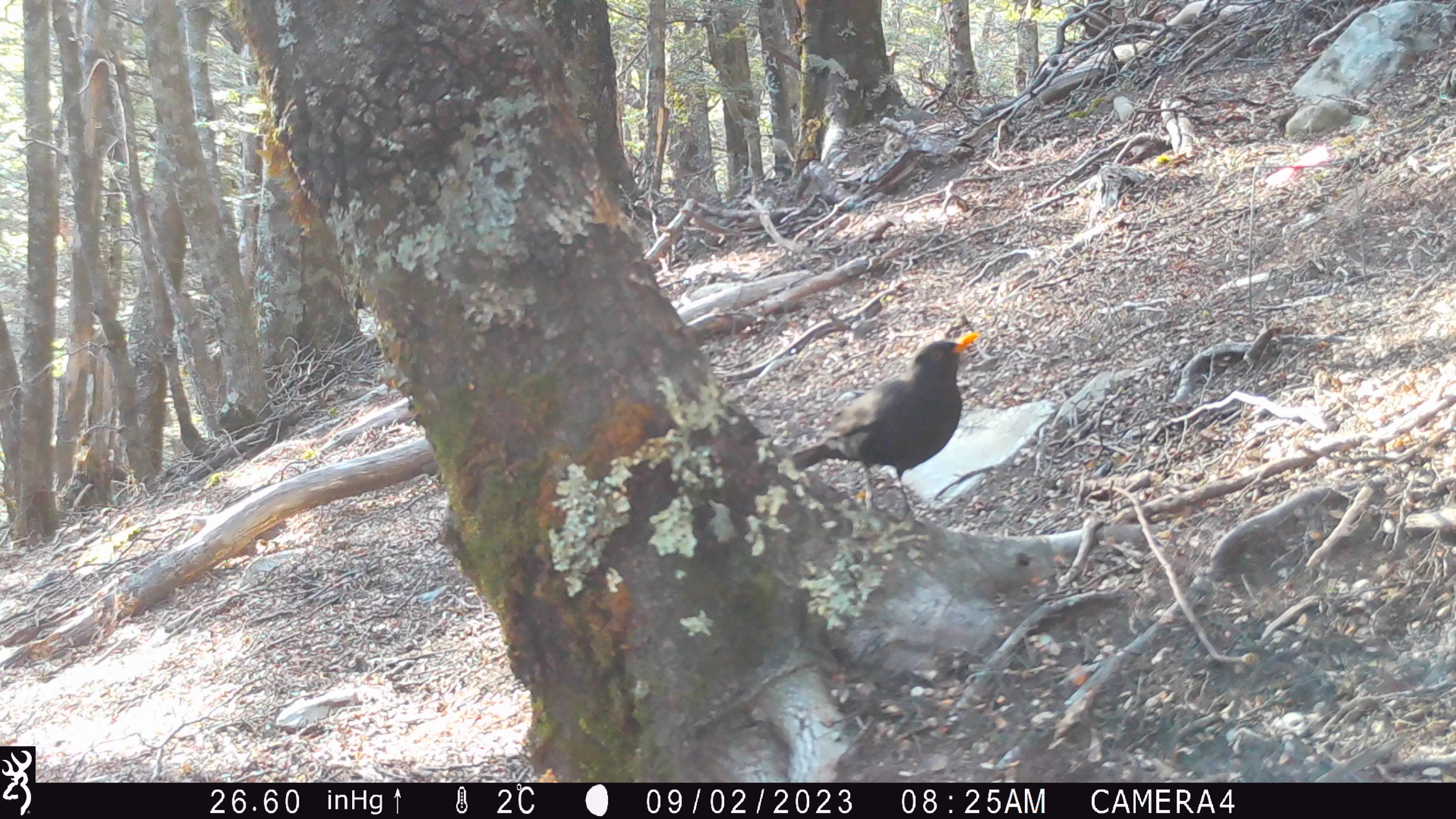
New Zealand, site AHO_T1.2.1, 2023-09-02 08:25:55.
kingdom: Animalia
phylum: Chordata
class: Aves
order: Passeriformes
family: Turdidae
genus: Turdus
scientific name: Turdus merula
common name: eurasian blackbird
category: blackbird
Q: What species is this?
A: Blackbird (eurasian blackbird) (Turdus merula).